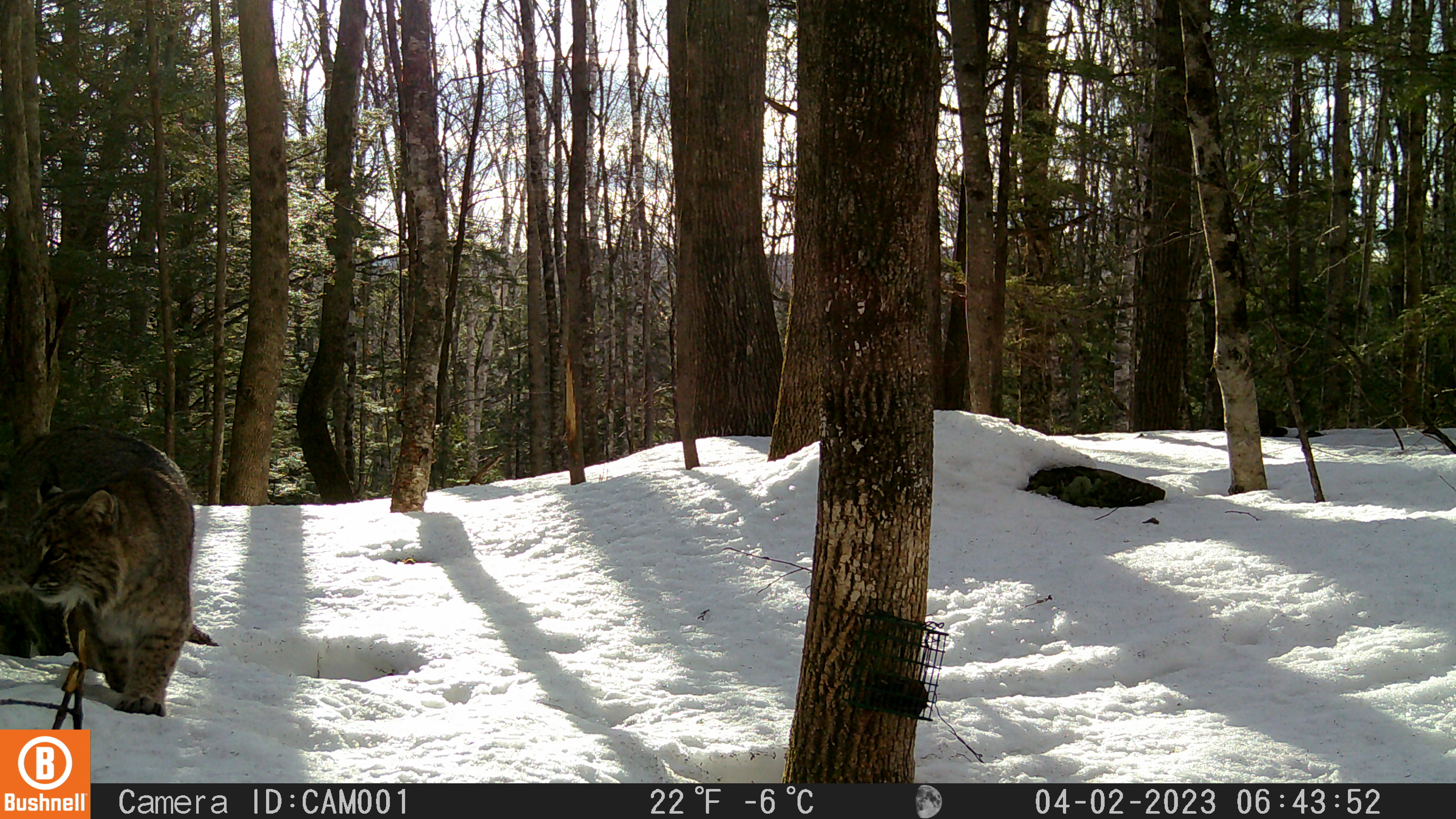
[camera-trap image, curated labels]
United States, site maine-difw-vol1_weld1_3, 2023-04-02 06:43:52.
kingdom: Animalia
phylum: Chordata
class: Mammalia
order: Carnivora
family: Felidae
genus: Lynx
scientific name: Lynx rufus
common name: bobcat